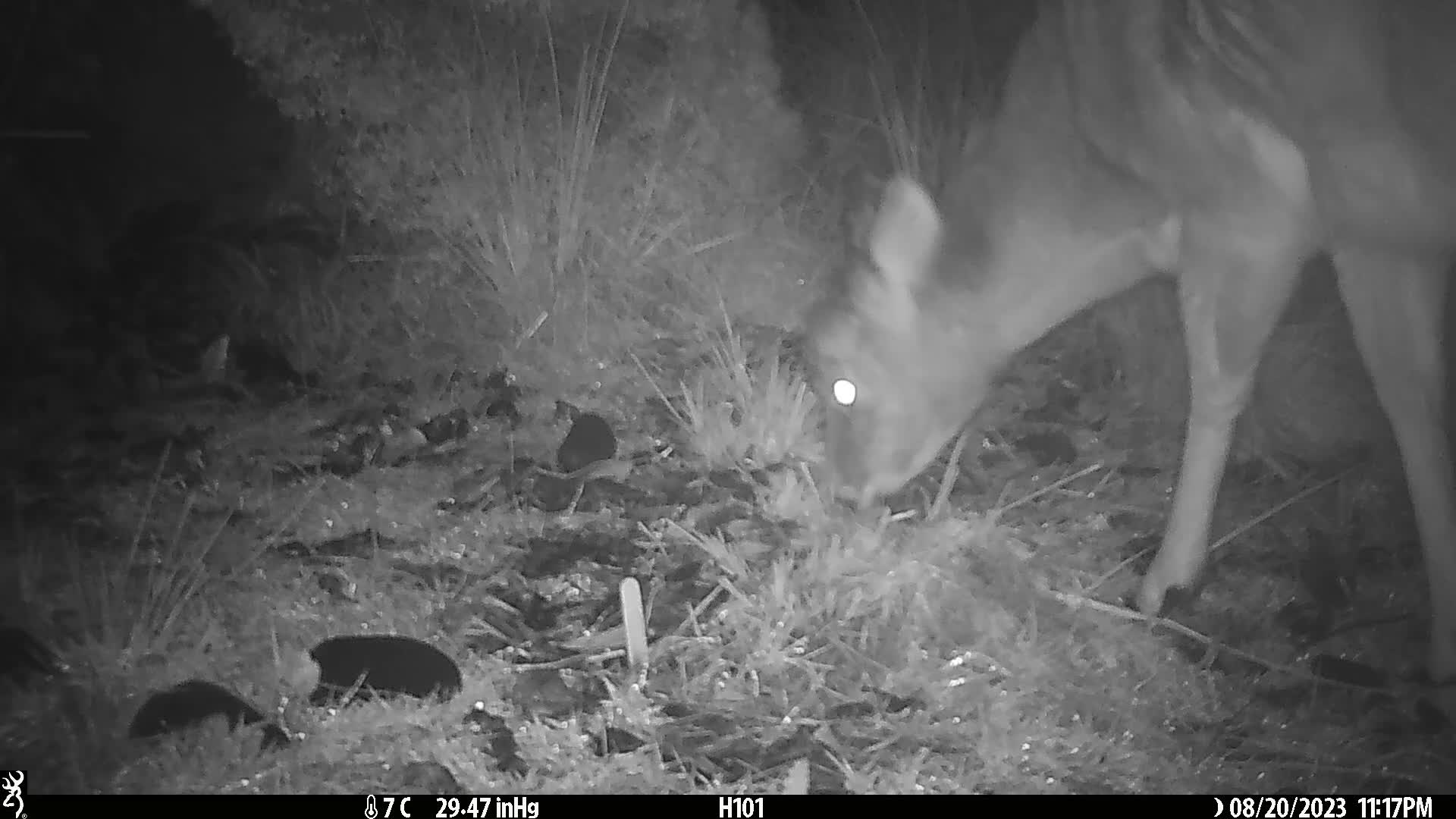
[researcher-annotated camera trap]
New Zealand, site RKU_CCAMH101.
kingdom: Animalia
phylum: Chordata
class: Mammalia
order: Artiodactyla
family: Cervidae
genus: Odocoileus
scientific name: Odocoileus virginianus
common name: white-tailed deer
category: white tailed deer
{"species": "white tailed deer (white-tailed deer) (Odocoileus virginianus)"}